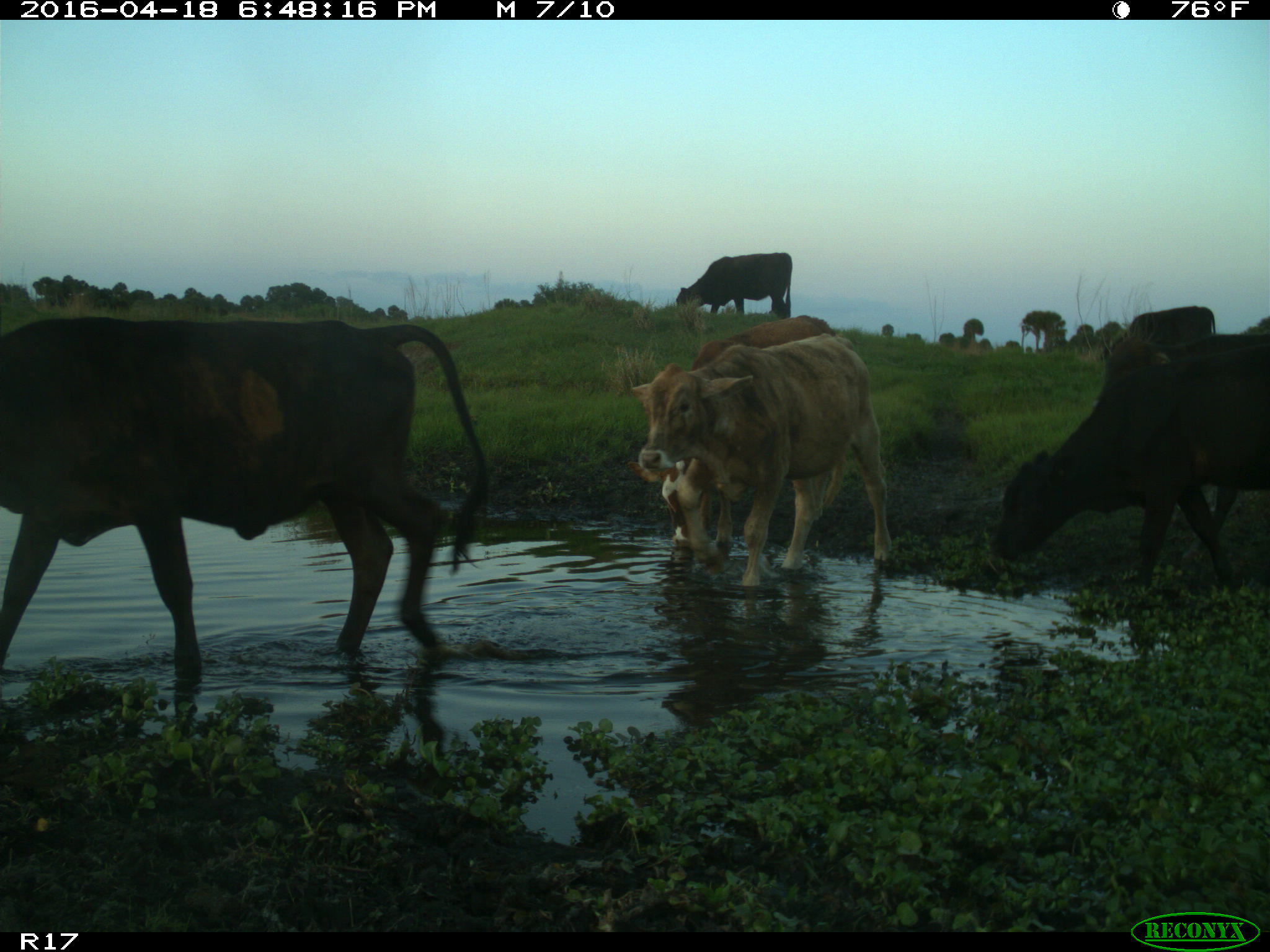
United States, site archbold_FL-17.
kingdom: Animalia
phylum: Chordata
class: Mammalia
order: Artiodactyla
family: Bovidae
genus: Bos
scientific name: Bos taurus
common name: domestic cow